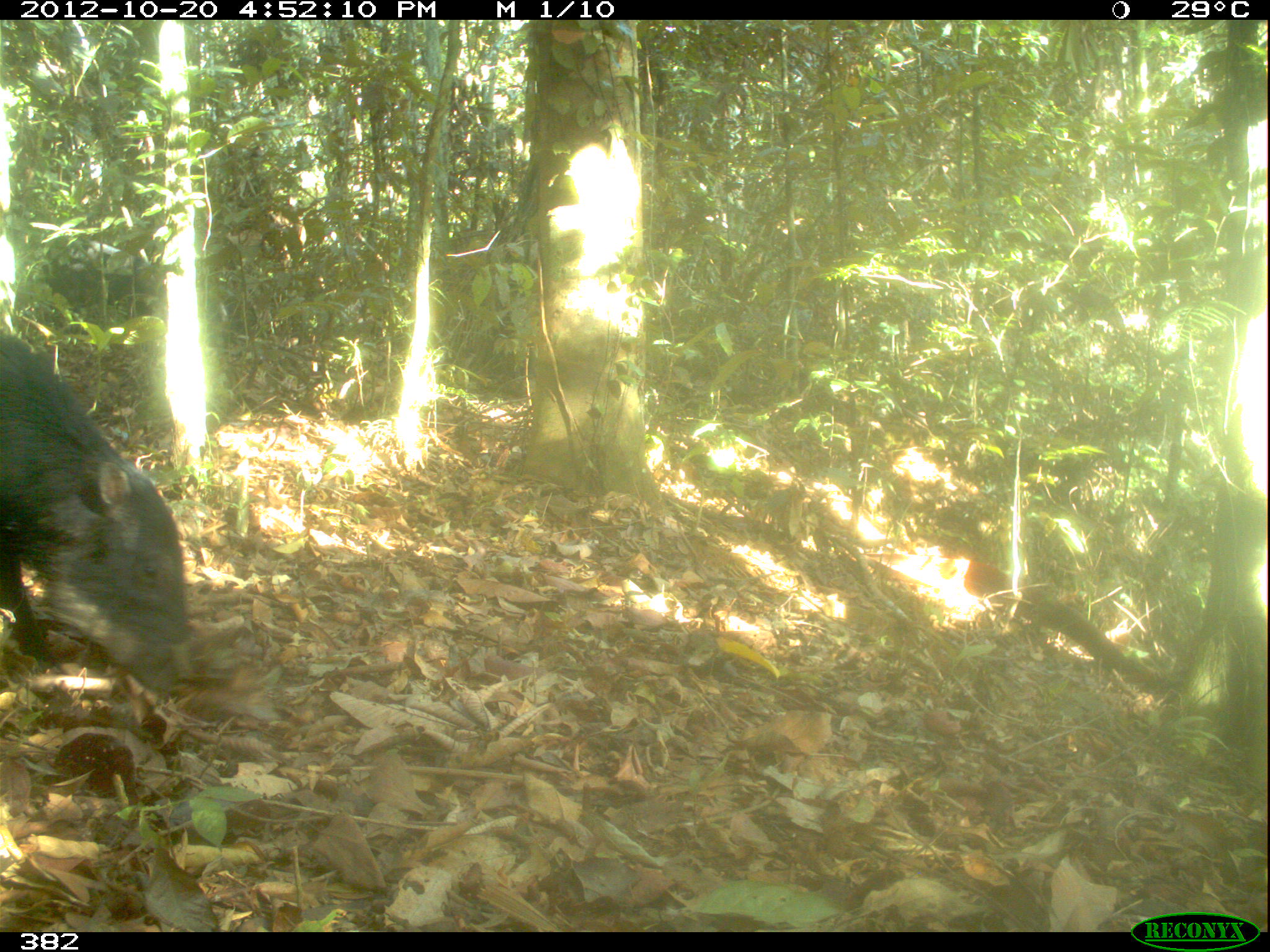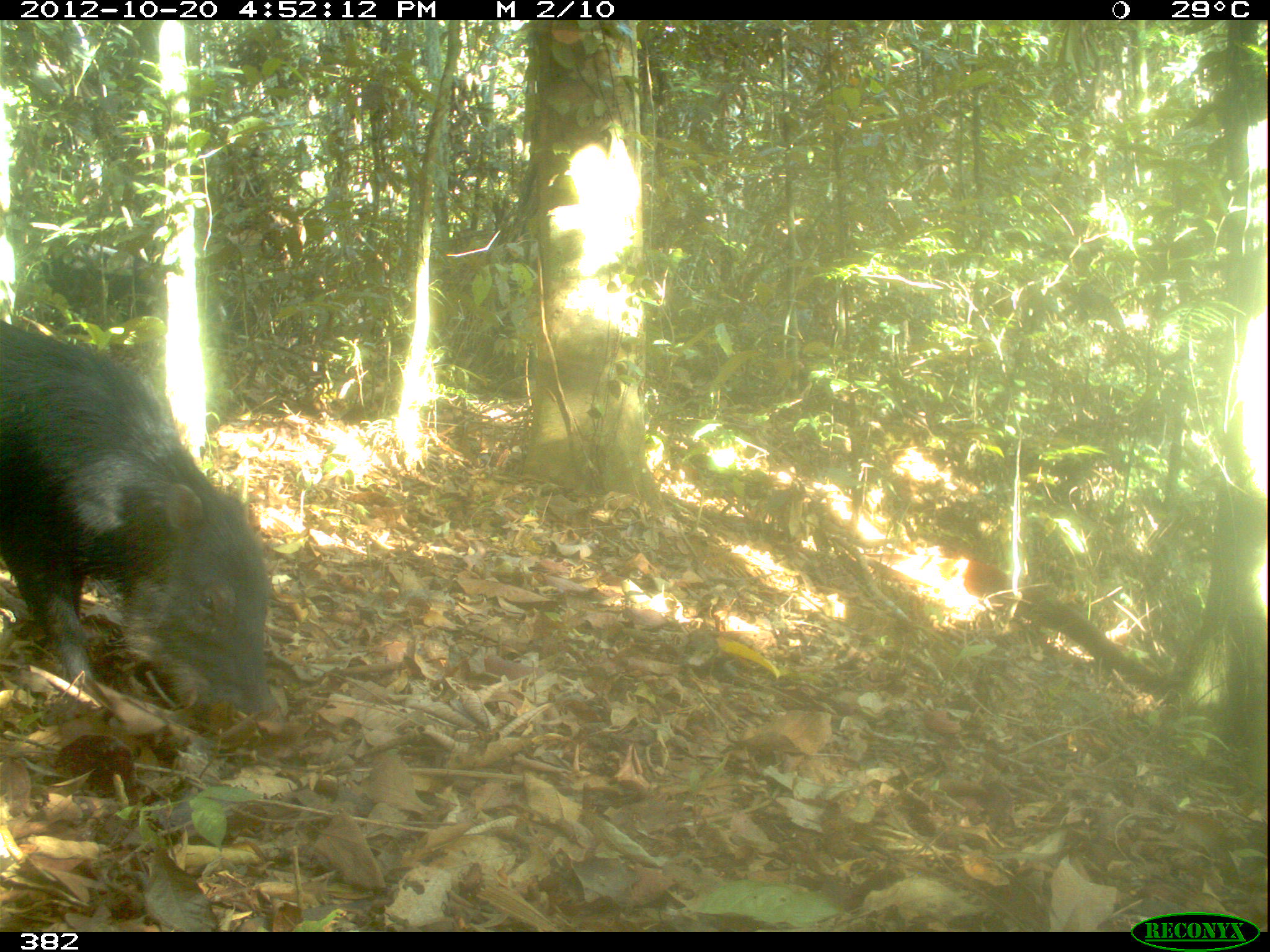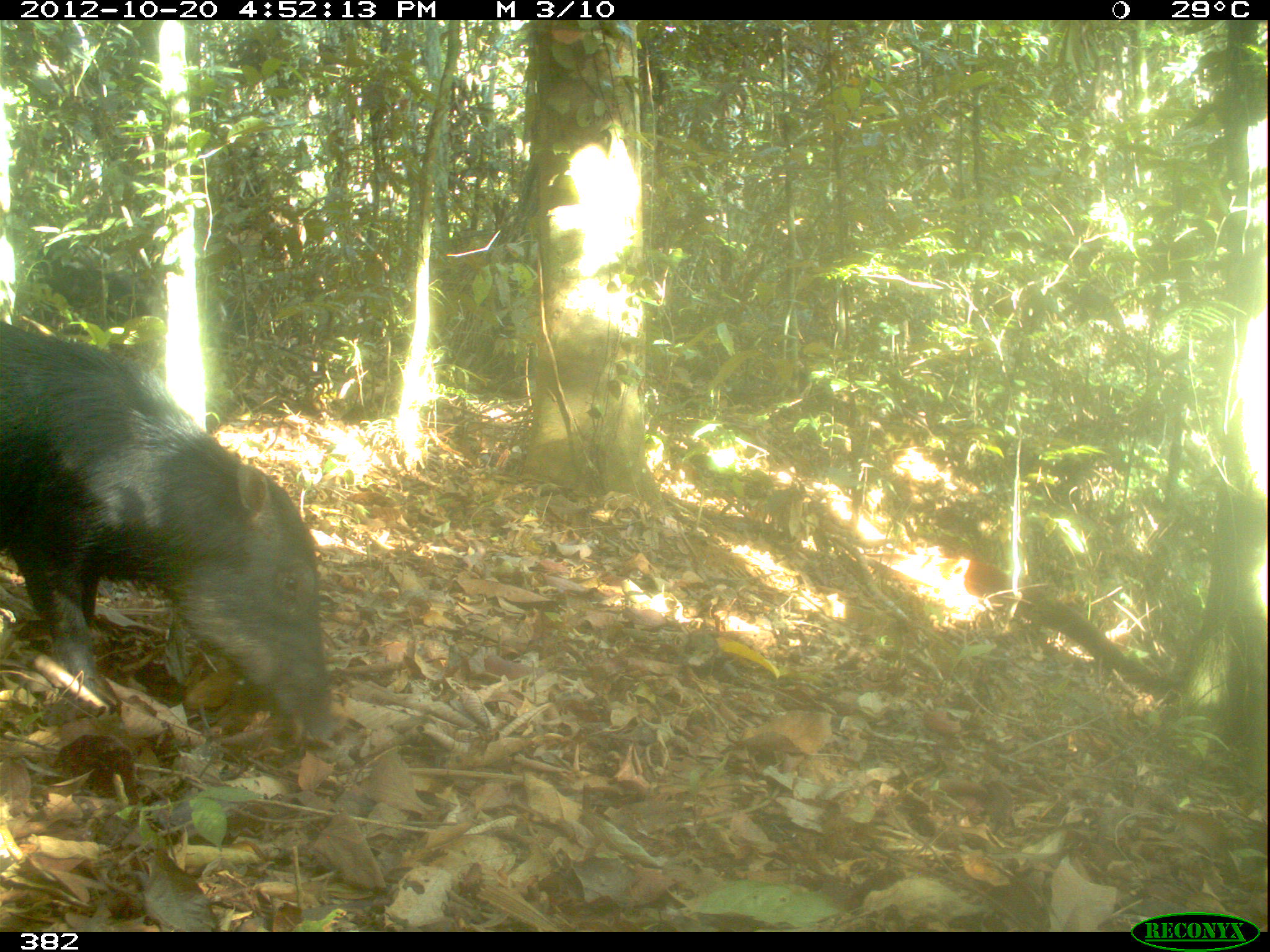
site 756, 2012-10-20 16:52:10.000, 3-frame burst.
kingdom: Animalia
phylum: Chordata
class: Mammalia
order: Artiodactyla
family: Tayassuidae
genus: Tayassu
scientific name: Tayassu pecari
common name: white-lipped peccary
Tayassu pecari (white-lipped peccary).